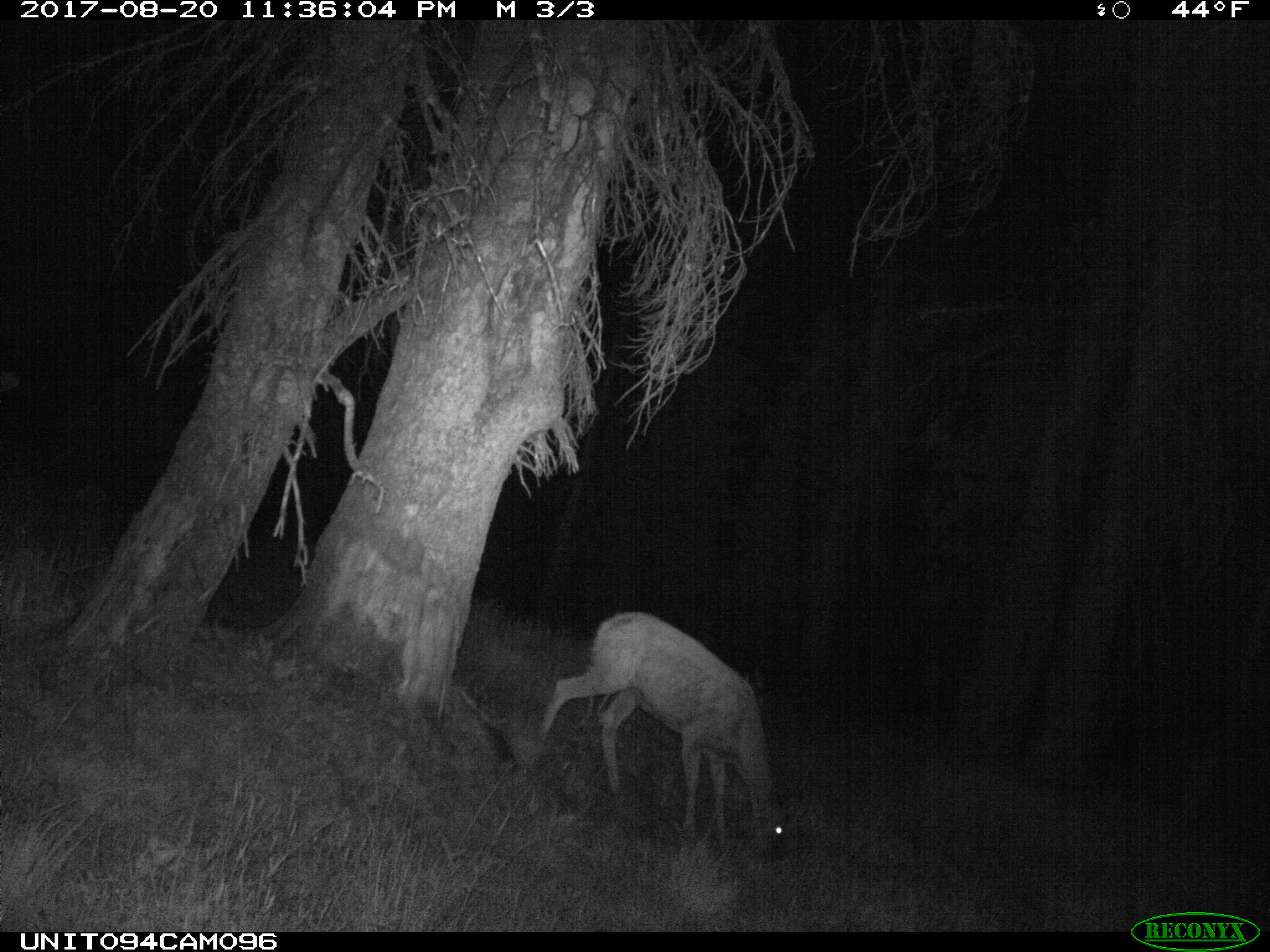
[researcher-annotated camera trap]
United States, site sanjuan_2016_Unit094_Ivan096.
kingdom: Animalia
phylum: Chordata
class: Mammalia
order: Artiodactyla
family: Cervidae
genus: Odocoileus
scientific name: Odocoileus hemionus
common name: mule deer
Odocoileus hemionus (mule deer).